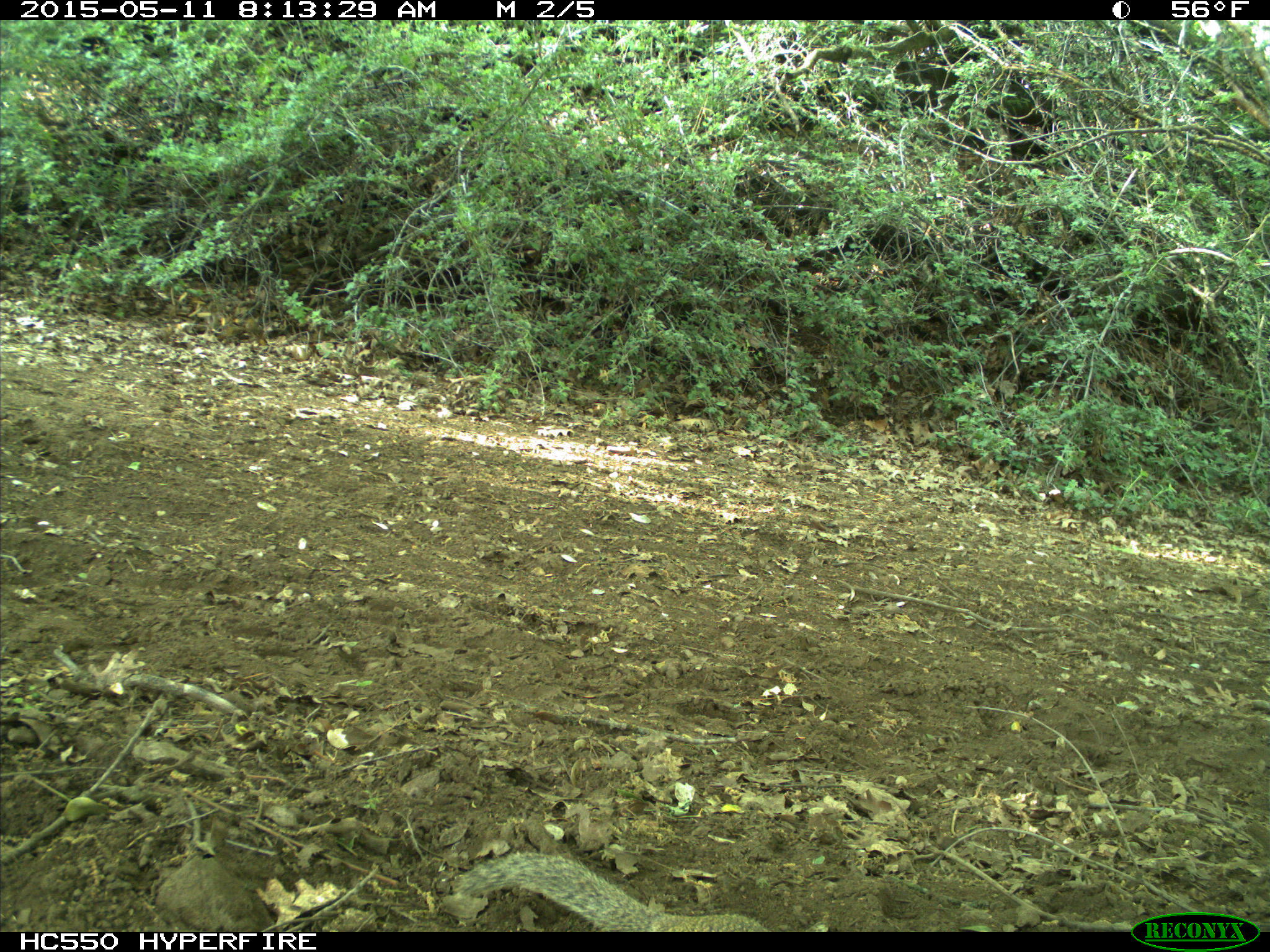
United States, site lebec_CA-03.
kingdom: Animalia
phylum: Chordata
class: Mammalia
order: Rodentia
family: Sciuridae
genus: Otospermophilus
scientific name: Otospermophilus beecheyi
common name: california ground squirrel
Otospermophilus beecheyi (california ground squirrel).